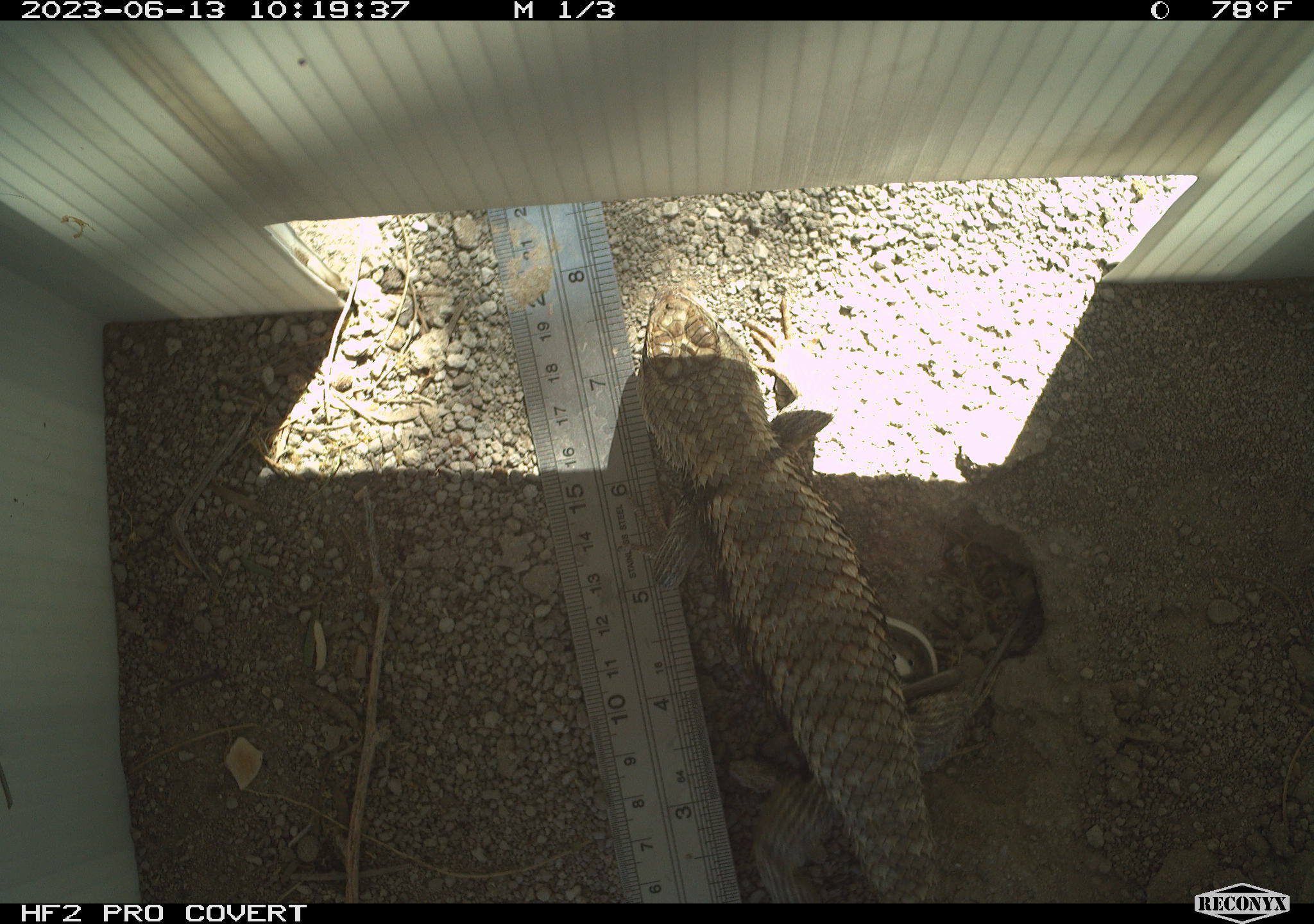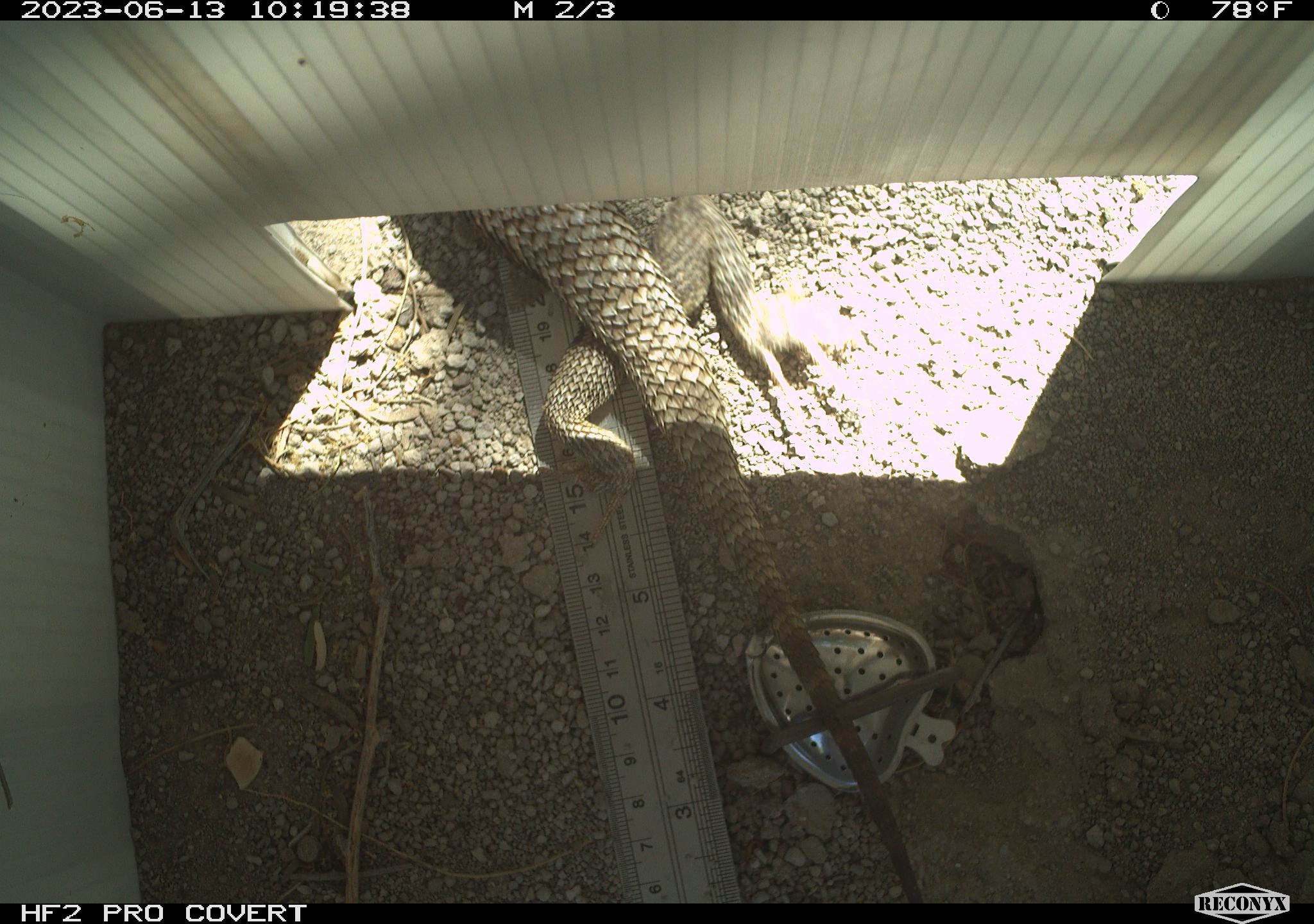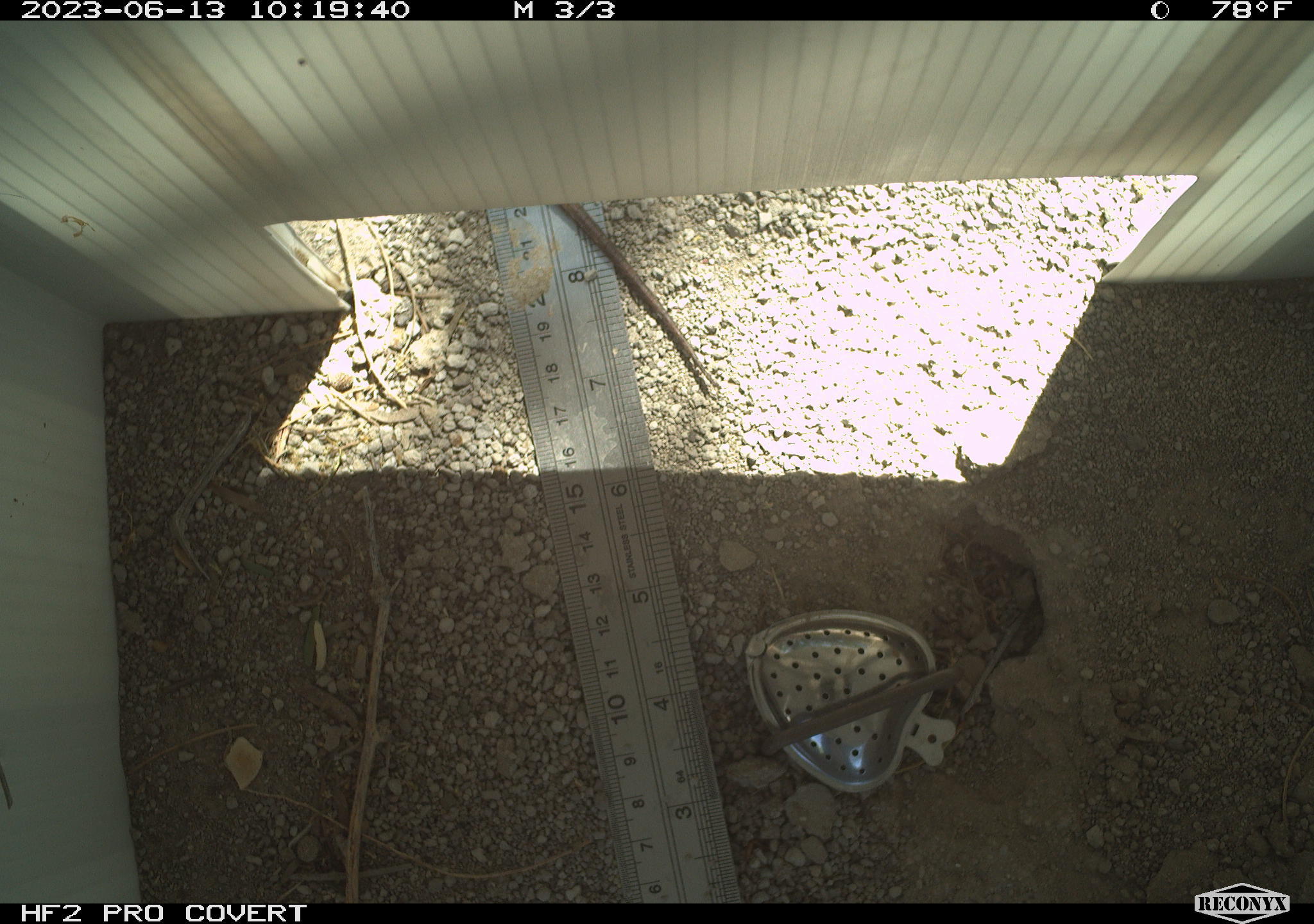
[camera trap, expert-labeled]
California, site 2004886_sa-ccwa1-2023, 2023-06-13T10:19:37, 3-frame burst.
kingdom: Animalia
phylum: Chordata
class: Reptilia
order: Squamata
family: Phrynosomatidae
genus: Sceloporus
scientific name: Sceloporus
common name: spiny lizards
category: sceloporus species